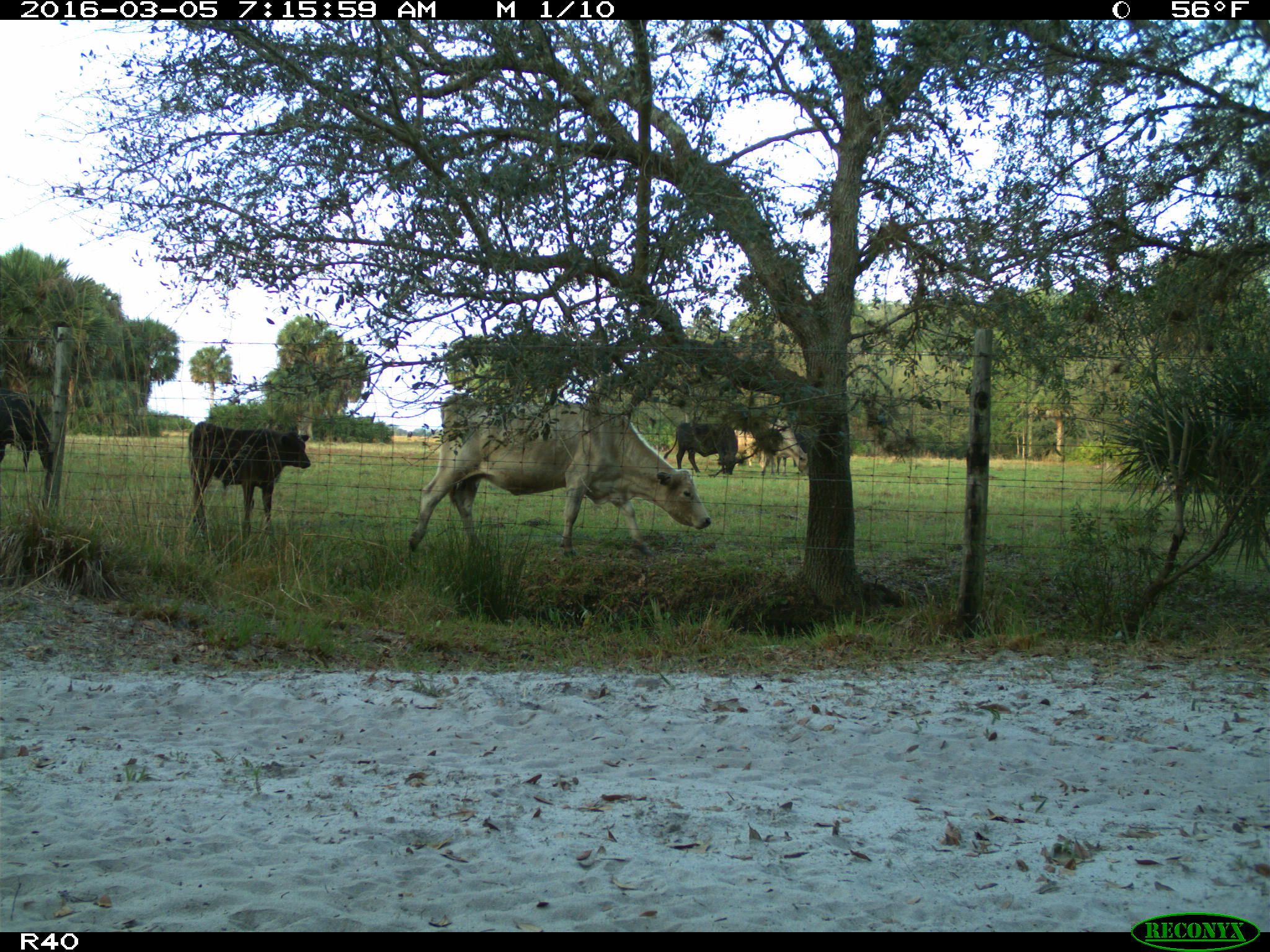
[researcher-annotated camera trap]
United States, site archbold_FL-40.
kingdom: Animalia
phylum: Chordata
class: Mammalia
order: Artiodactyla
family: Bovidae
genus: Bos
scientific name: Bos taurus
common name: domestic cow